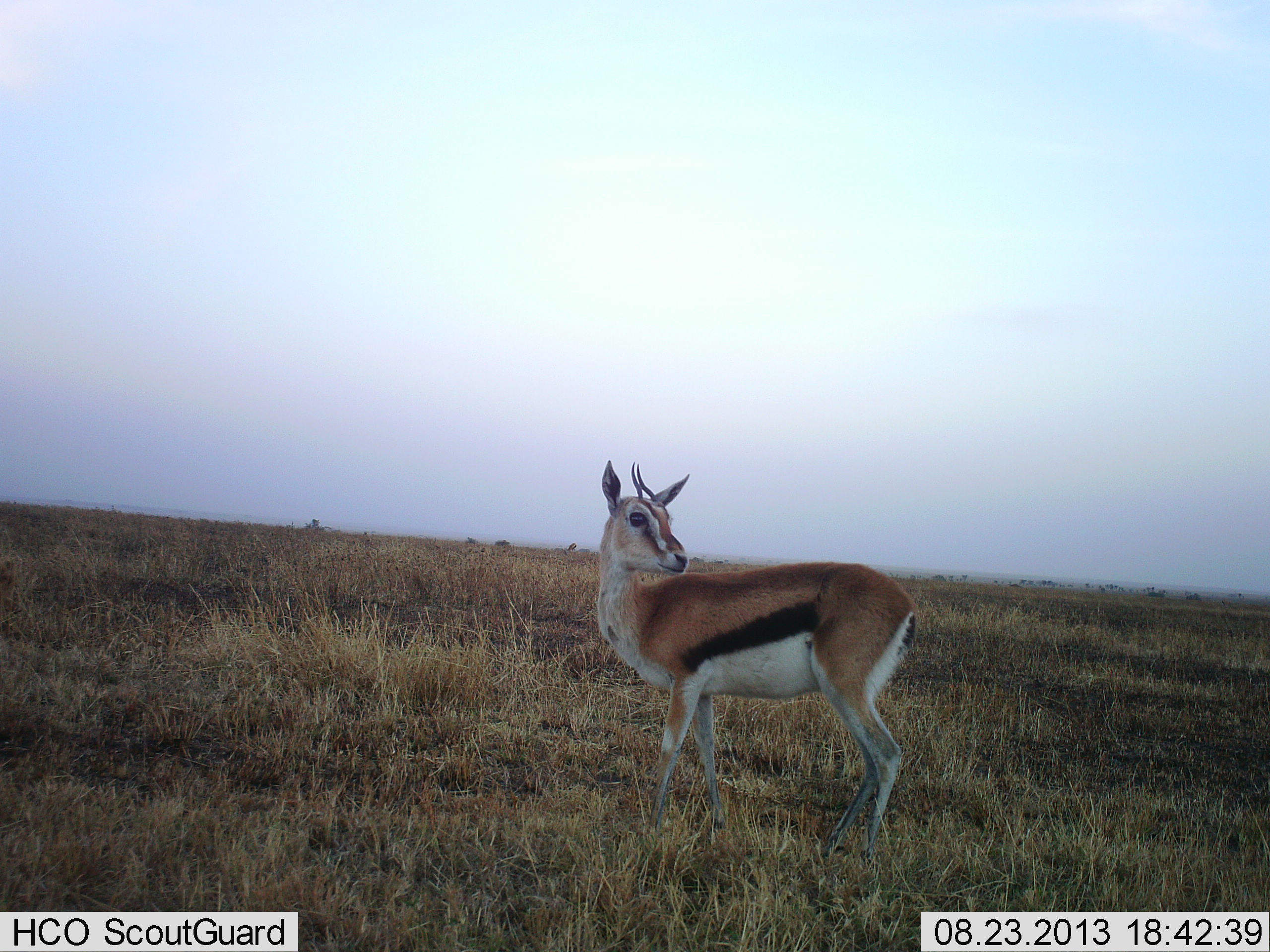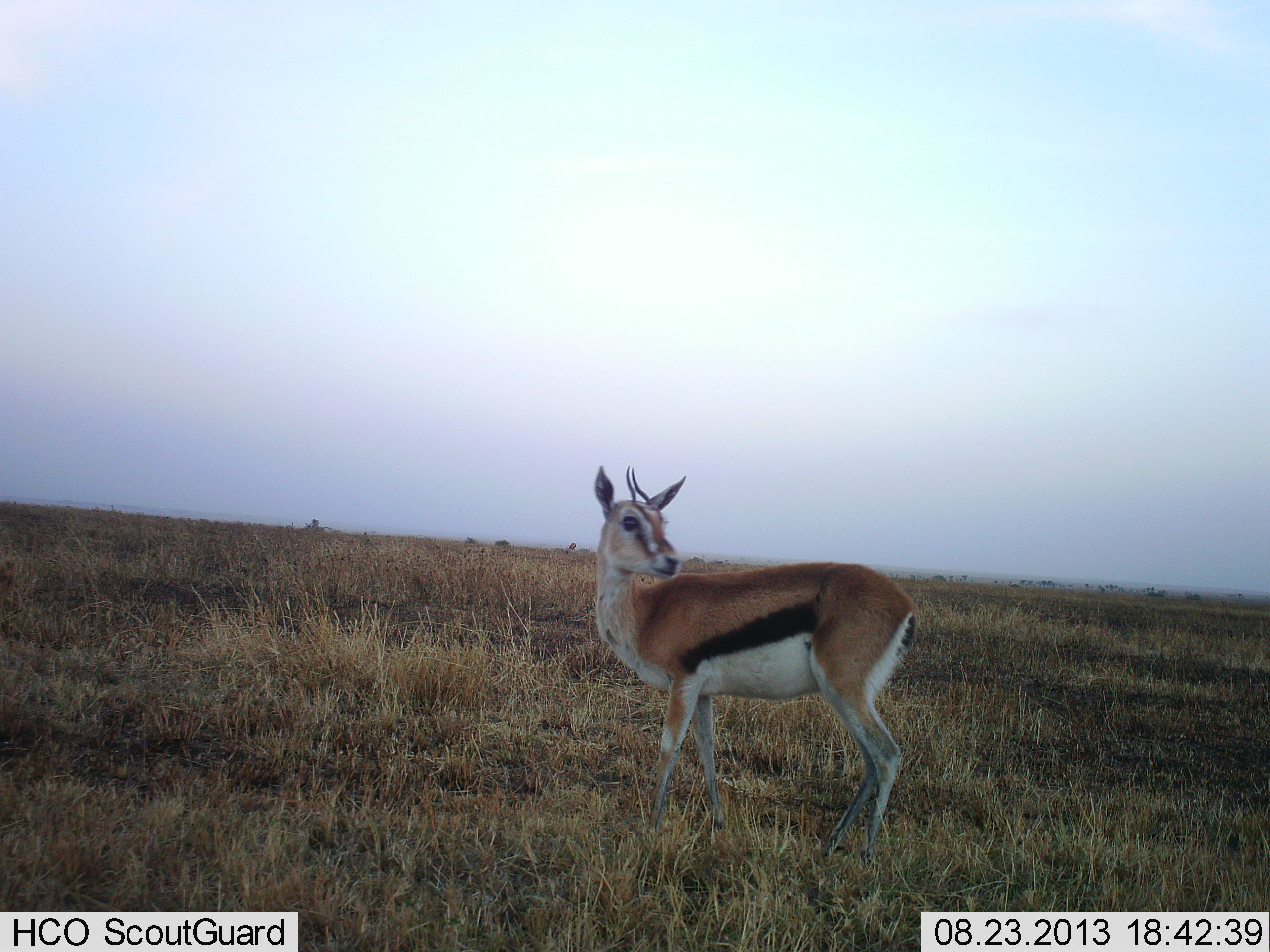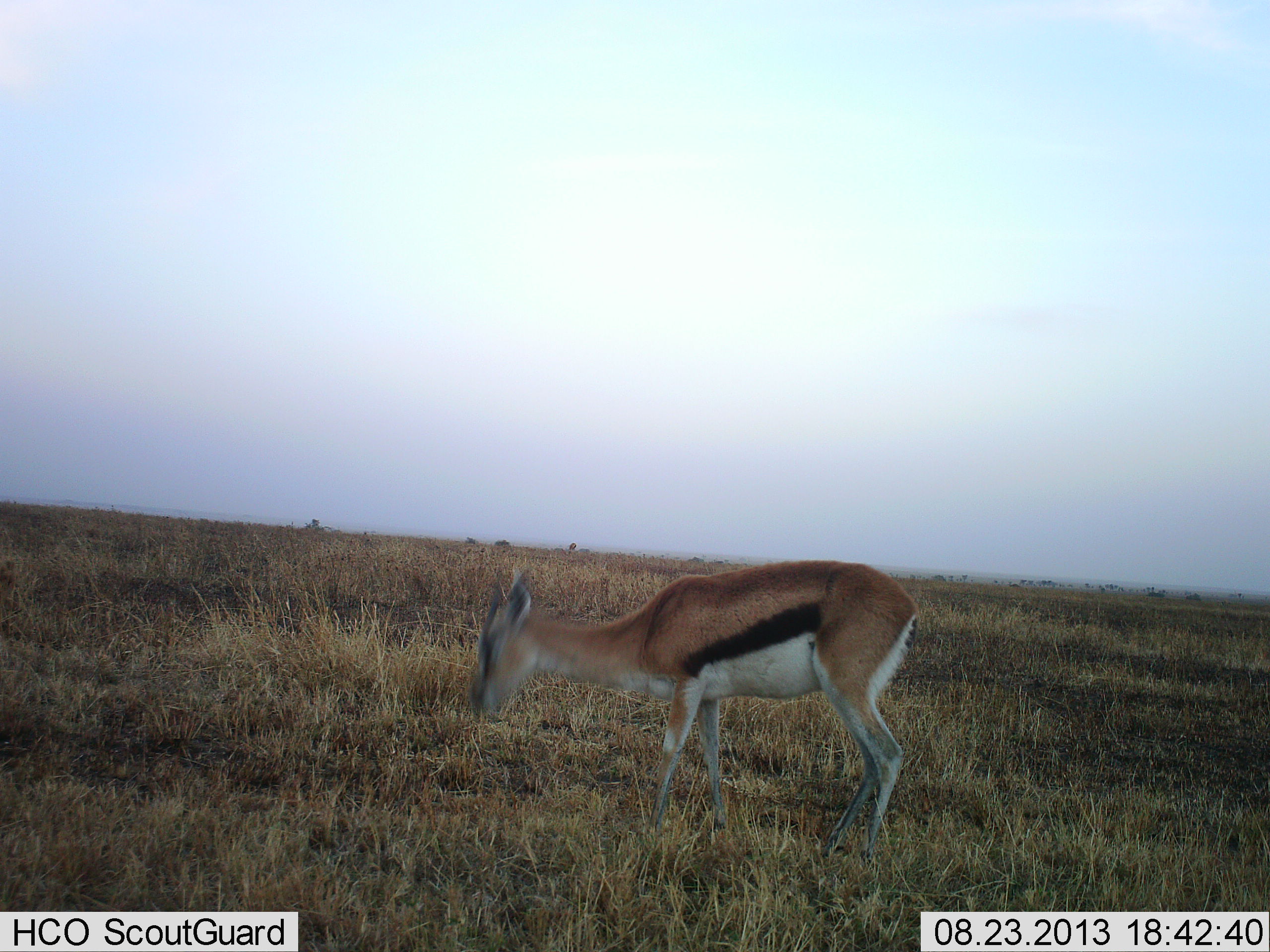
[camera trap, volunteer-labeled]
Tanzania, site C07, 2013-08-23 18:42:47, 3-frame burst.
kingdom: Animalia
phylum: Chordata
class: Mammalia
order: Artiodactyla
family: Bovidae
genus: Eudorcas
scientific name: Eudorcas thomsonii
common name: thomson's gazelle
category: gazellethomsons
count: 1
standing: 90%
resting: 0%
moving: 0%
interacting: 0%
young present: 10%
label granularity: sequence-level